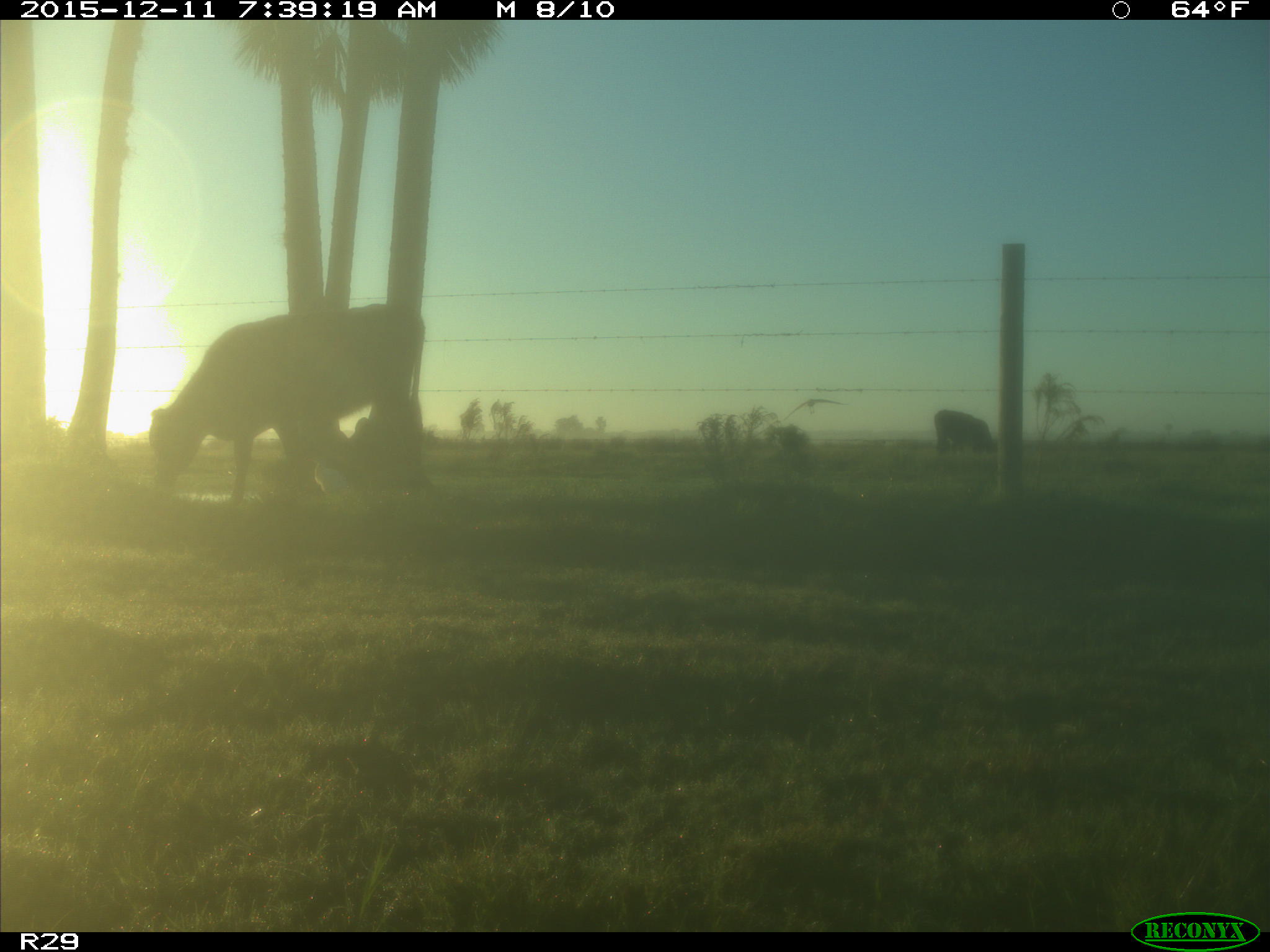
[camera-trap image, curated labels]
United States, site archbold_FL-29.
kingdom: Animalia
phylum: Chordata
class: Mammalia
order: Artiodactyla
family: Bovidae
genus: Bos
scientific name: Bos taurus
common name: domestic cow